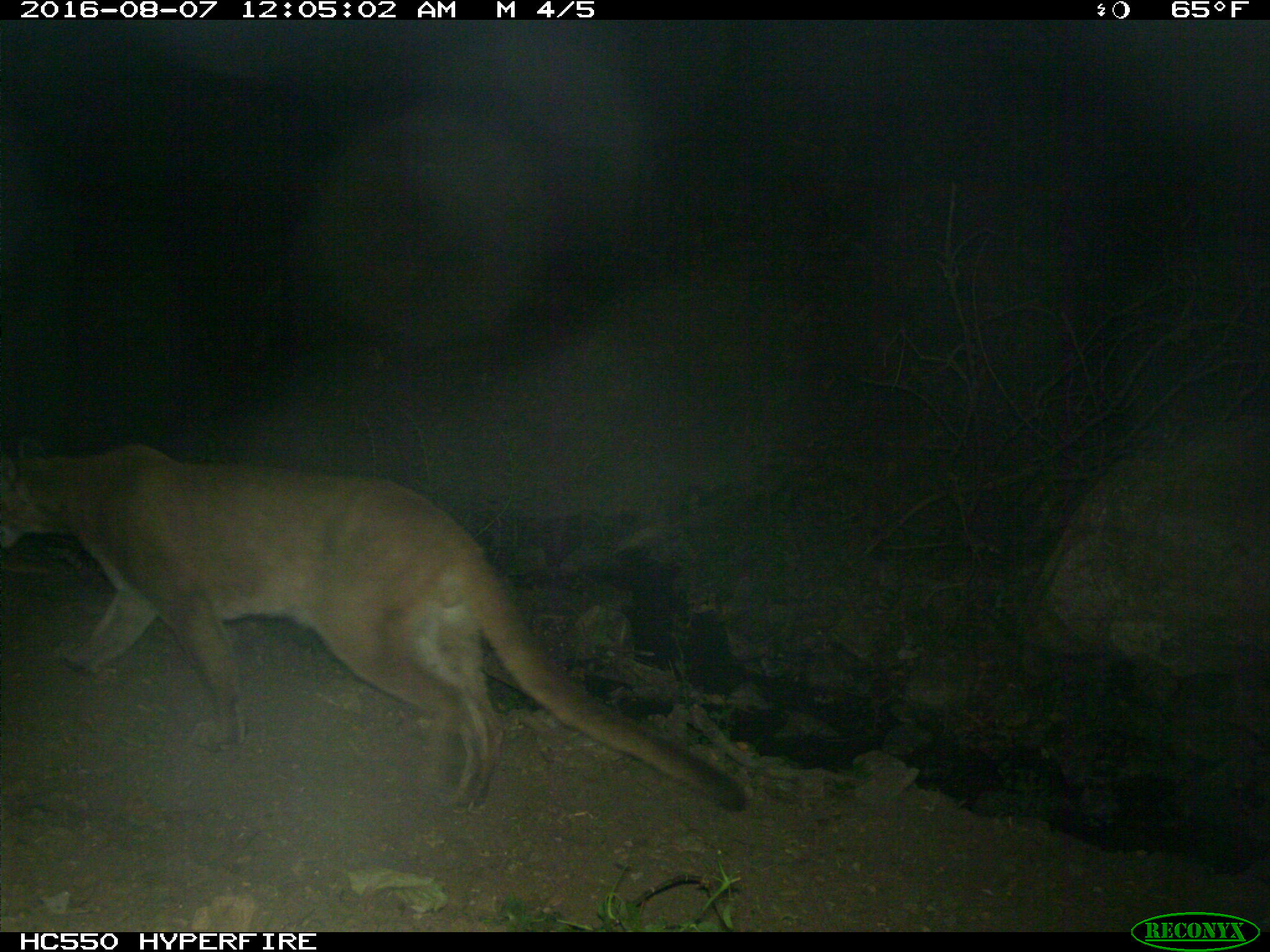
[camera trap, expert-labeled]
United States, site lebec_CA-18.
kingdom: Animalia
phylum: Chordata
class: Mammalia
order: Carnivora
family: Felidae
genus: Puma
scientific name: Puma concolor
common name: mountain lion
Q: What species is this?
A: Puma concolor (mountain lion).